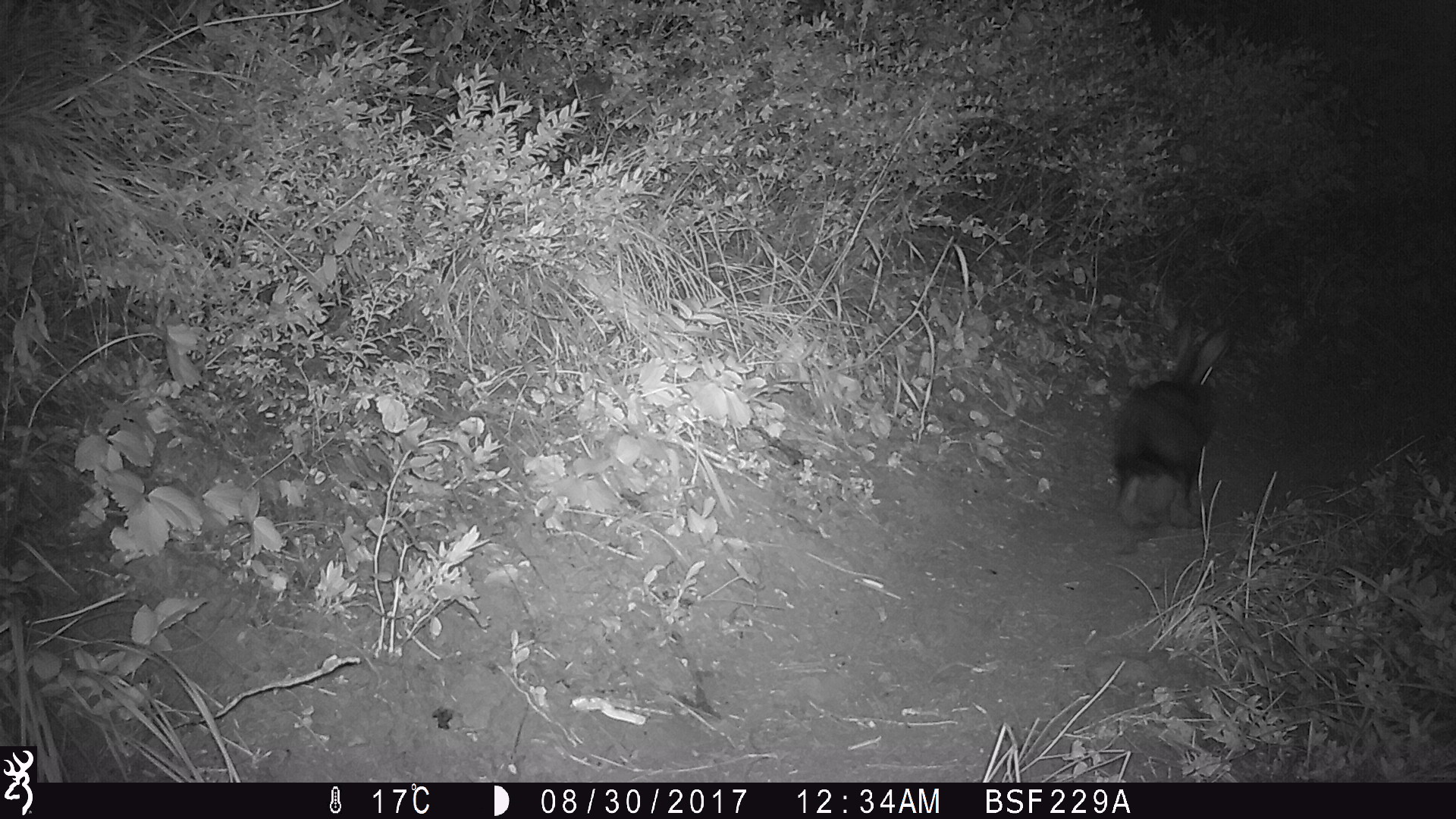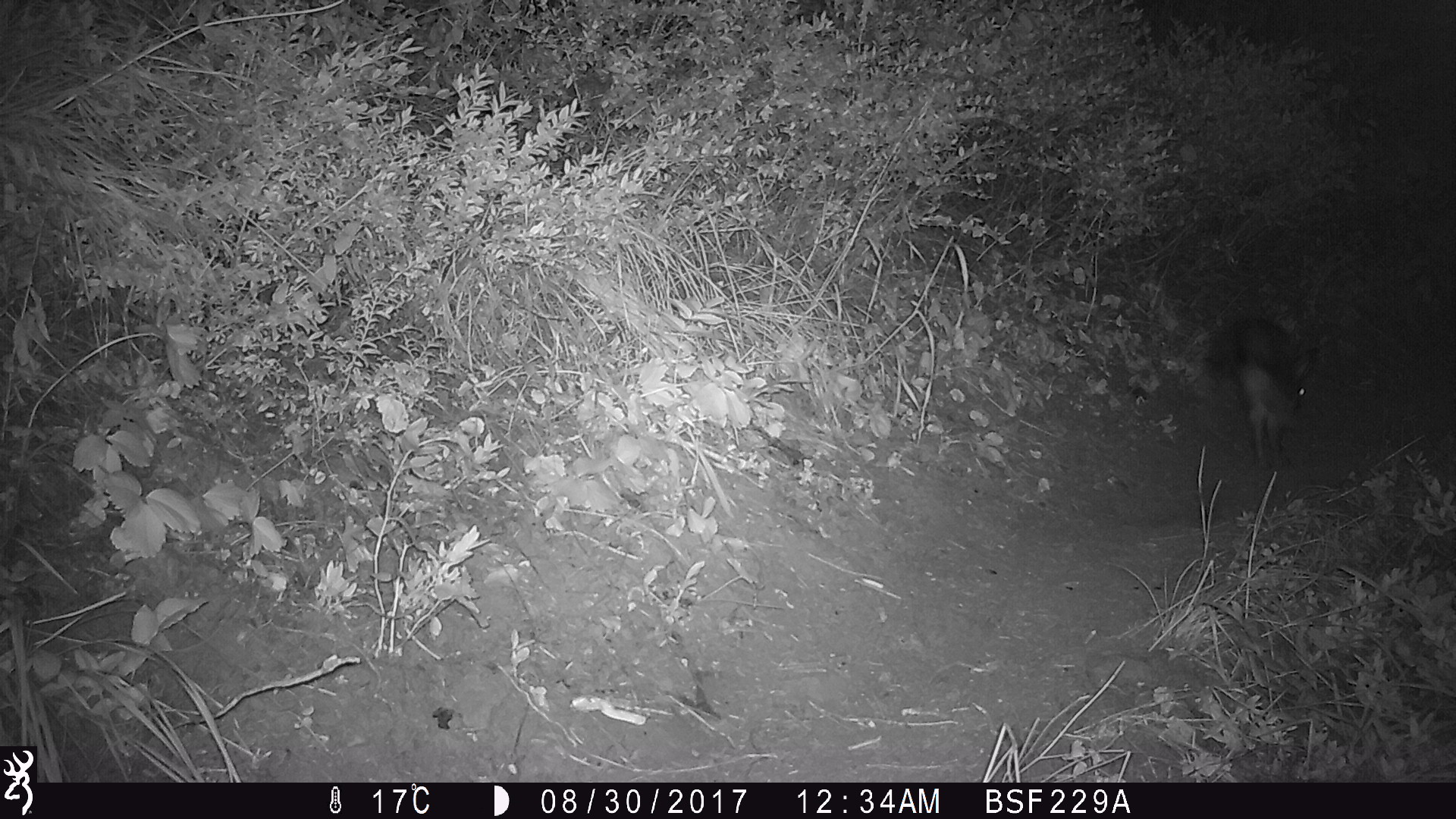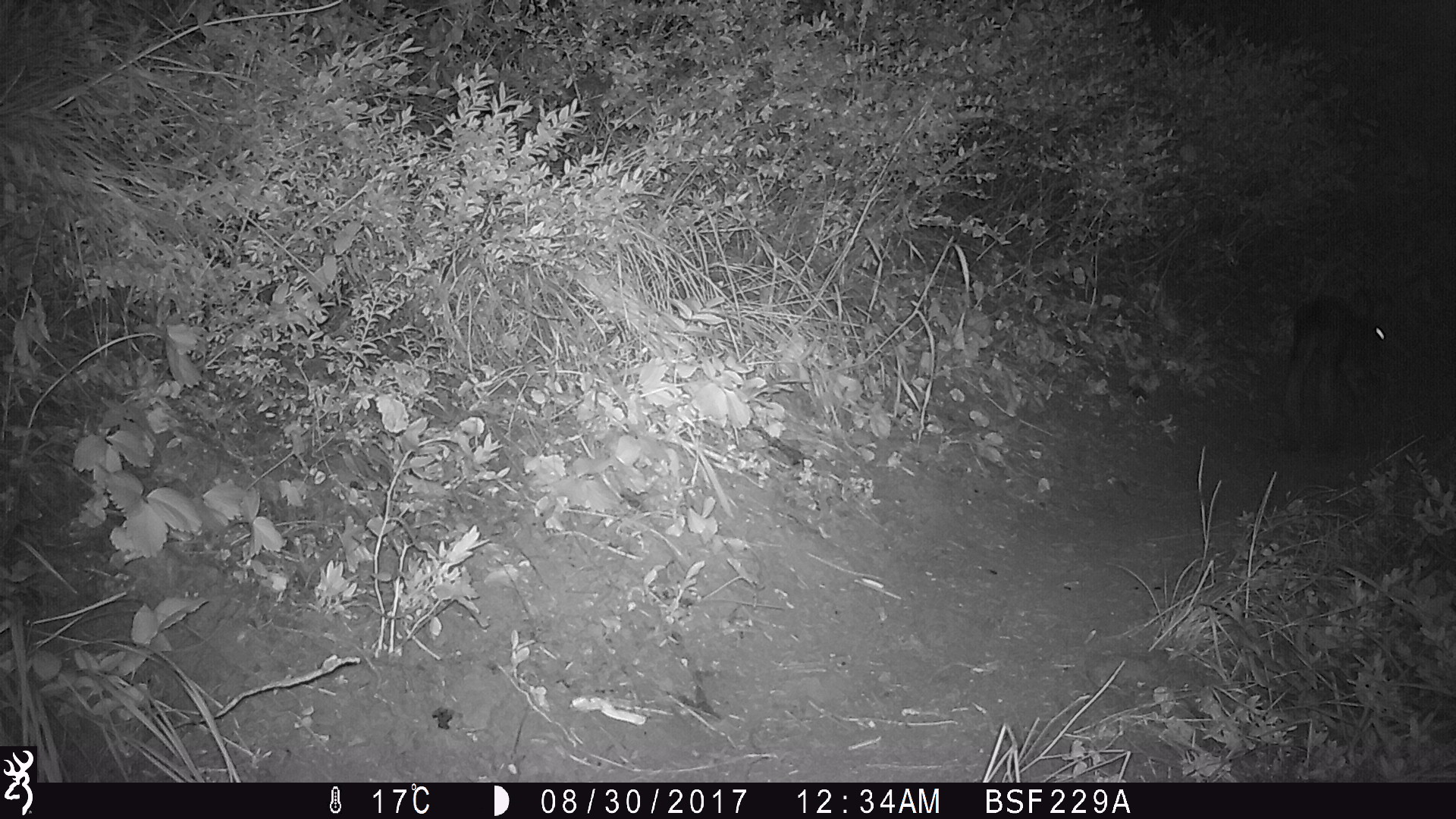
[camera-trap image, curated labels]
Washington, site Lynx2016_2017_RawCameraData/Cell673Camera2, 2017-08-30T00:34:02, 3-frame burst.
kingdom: Animalia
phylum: Chordata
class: Mammalia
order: Lagomorpha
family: Leporidae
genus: Lepus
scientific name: Lepus americanus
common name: snowshoe hare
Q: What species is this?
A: Lepus americanus (snowshoe hare).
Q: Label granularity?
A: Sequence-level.